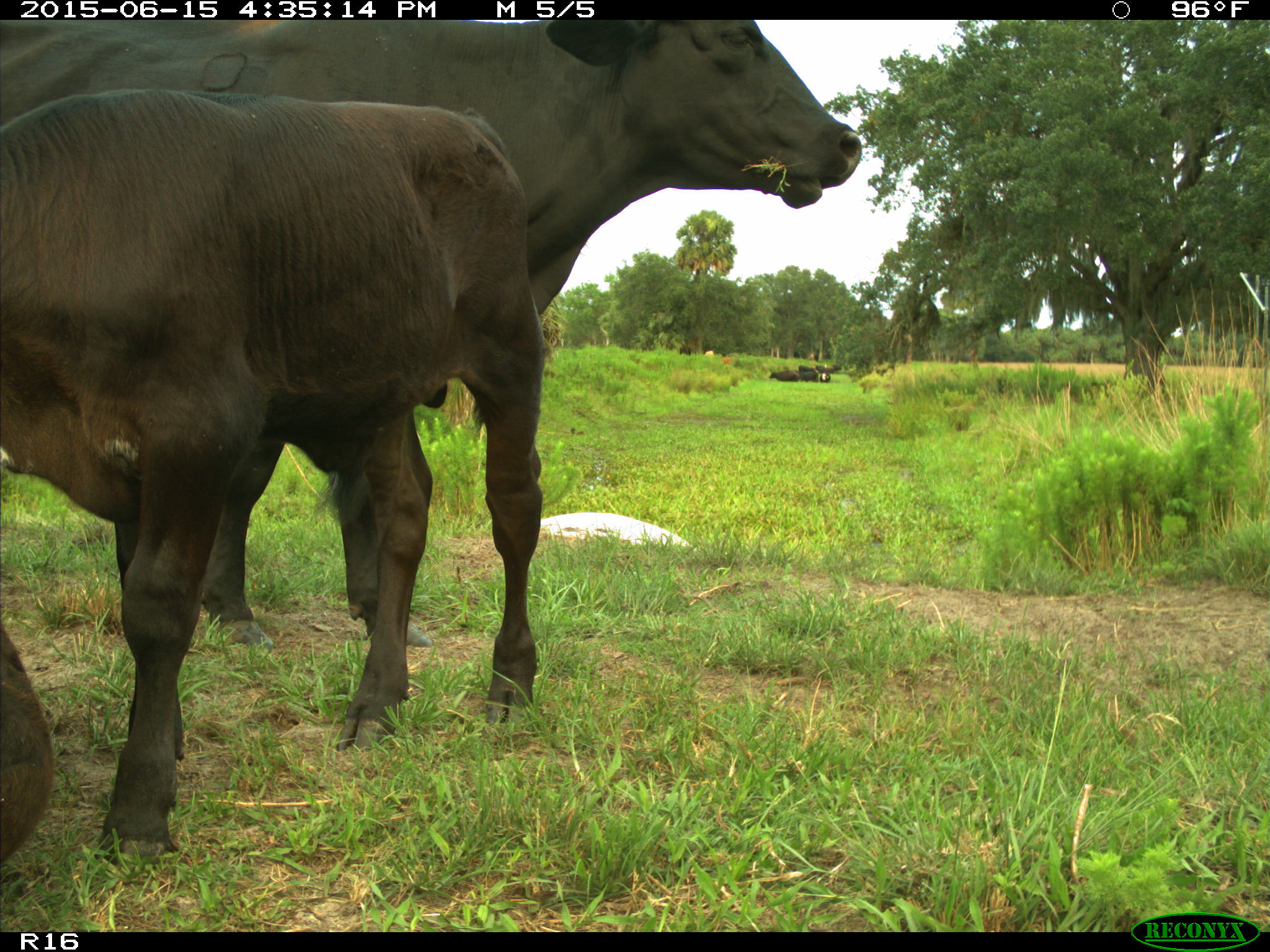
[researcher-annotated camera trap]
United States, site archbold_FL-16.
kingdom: Animalia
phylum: Chordata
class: Mammalia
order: Artiodactyla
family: Bovidae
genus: Bos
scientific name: Bos taurus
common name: domestic cow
Bos taurus (domestic cow).